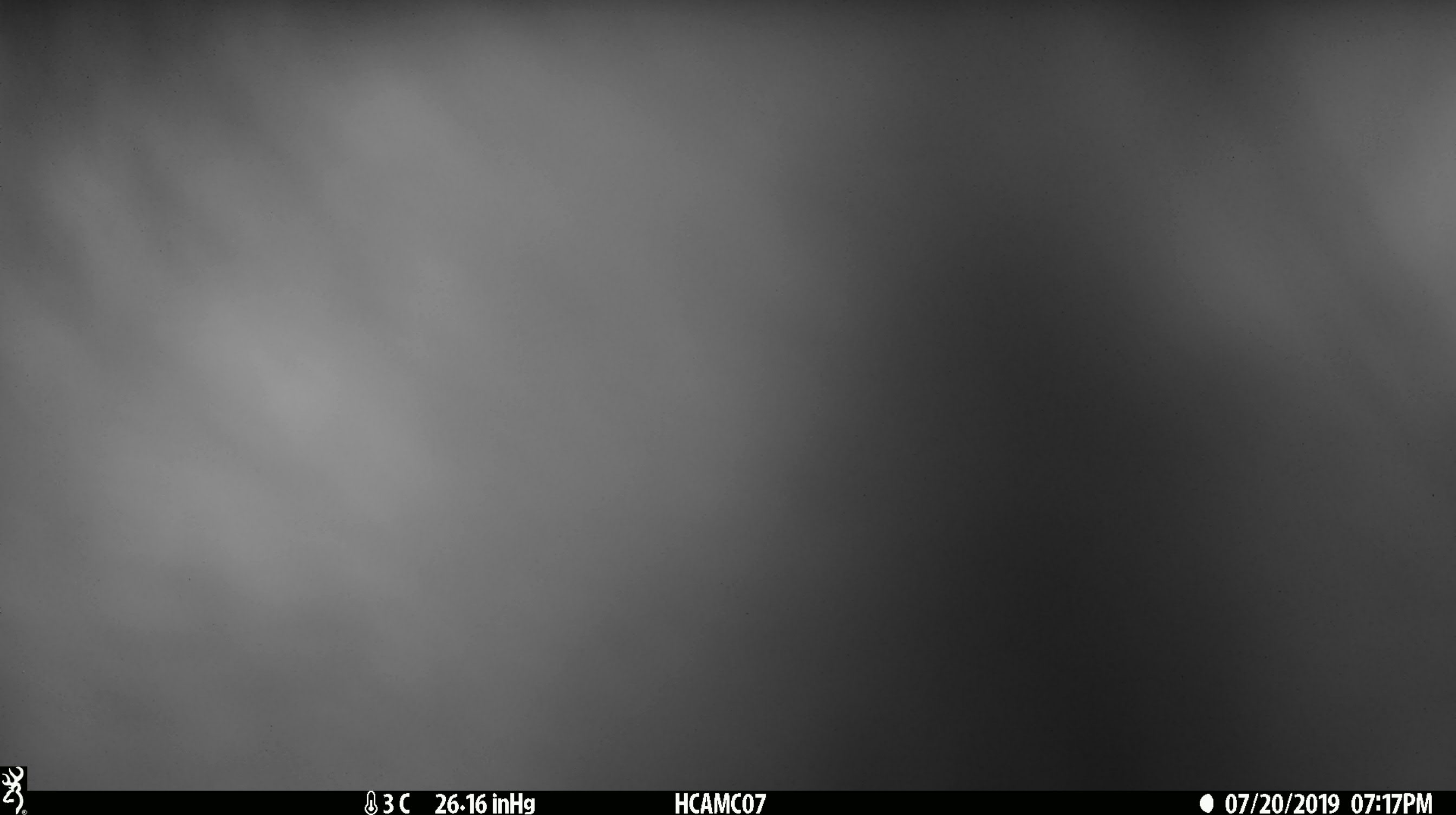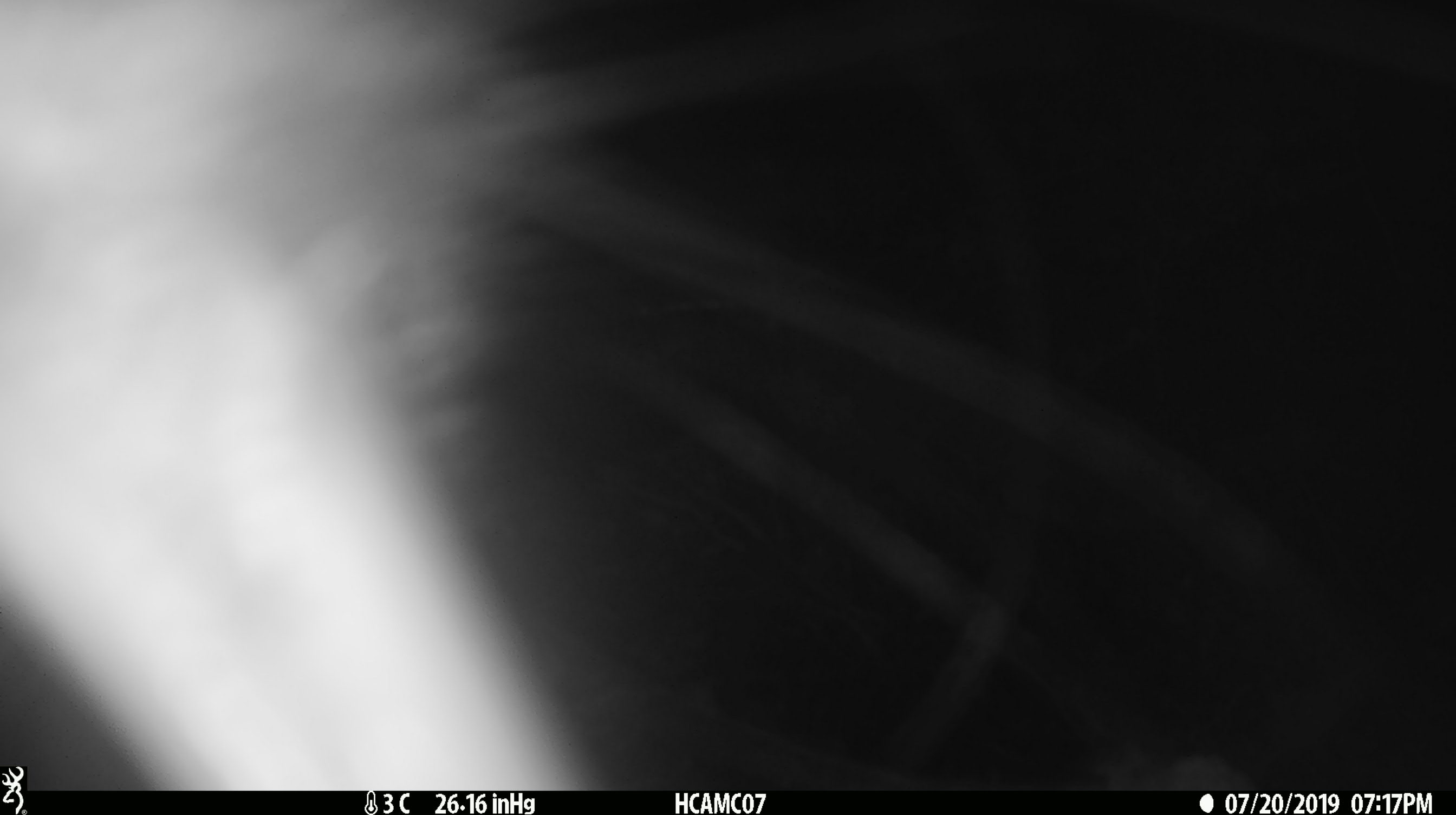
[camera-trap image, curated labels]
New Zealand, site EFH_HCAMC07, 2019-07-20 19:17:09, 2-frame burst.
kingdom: Animalia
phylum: Chordata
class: Aves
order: Apterygiformes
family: Apterygidae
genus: Apteryx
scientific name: Apteryx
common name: kiwi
Kiwi (Apteryx).